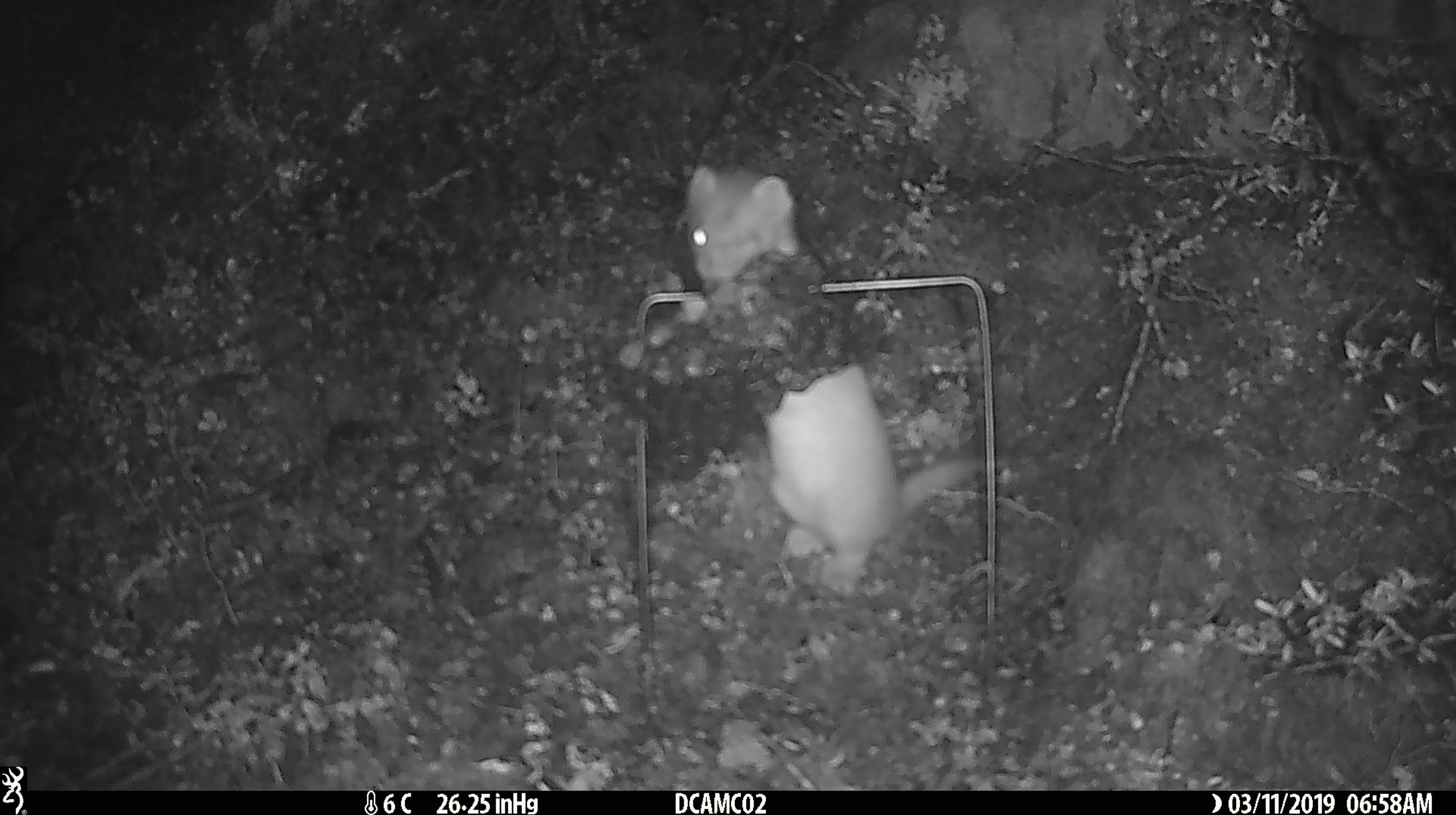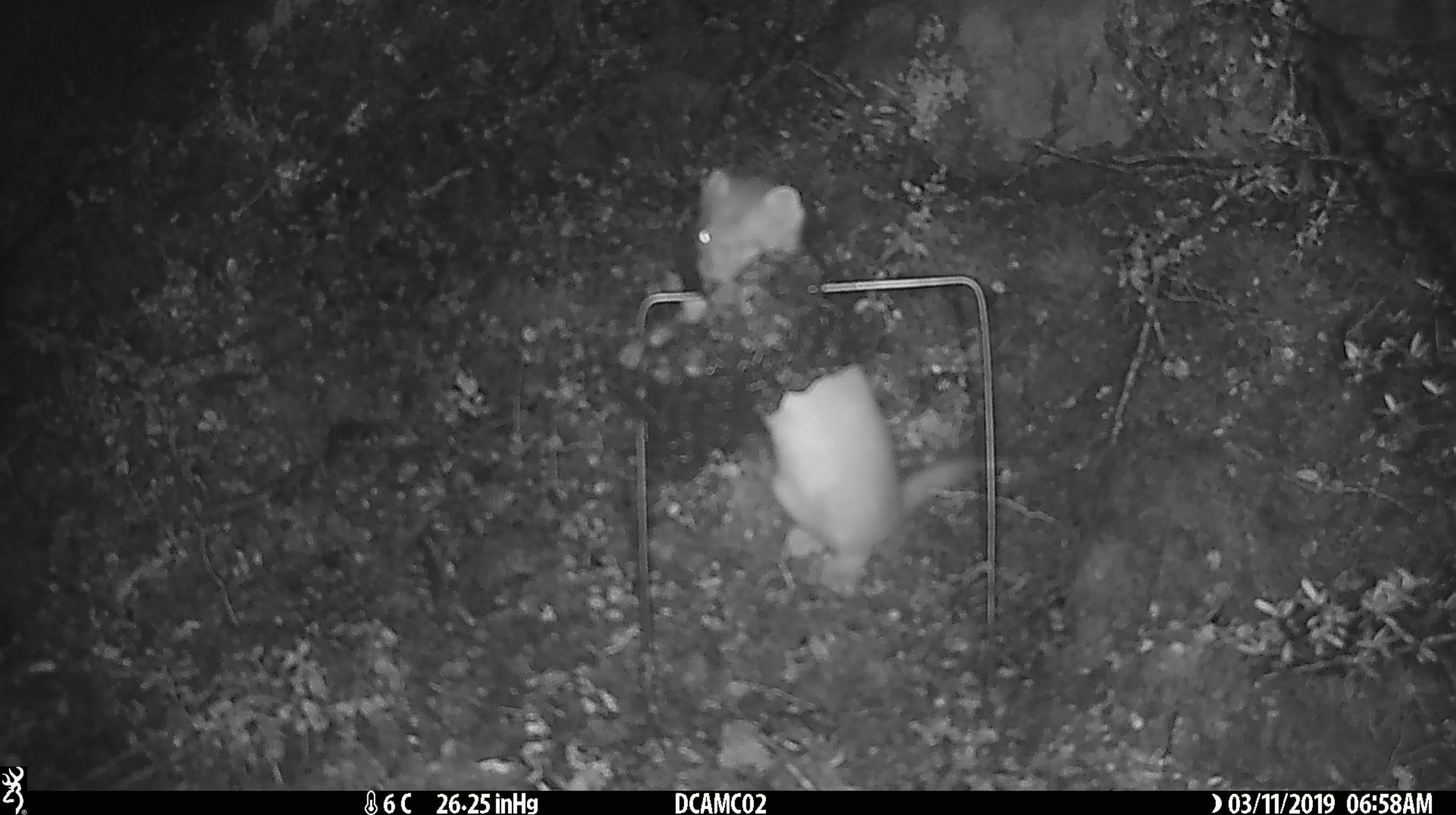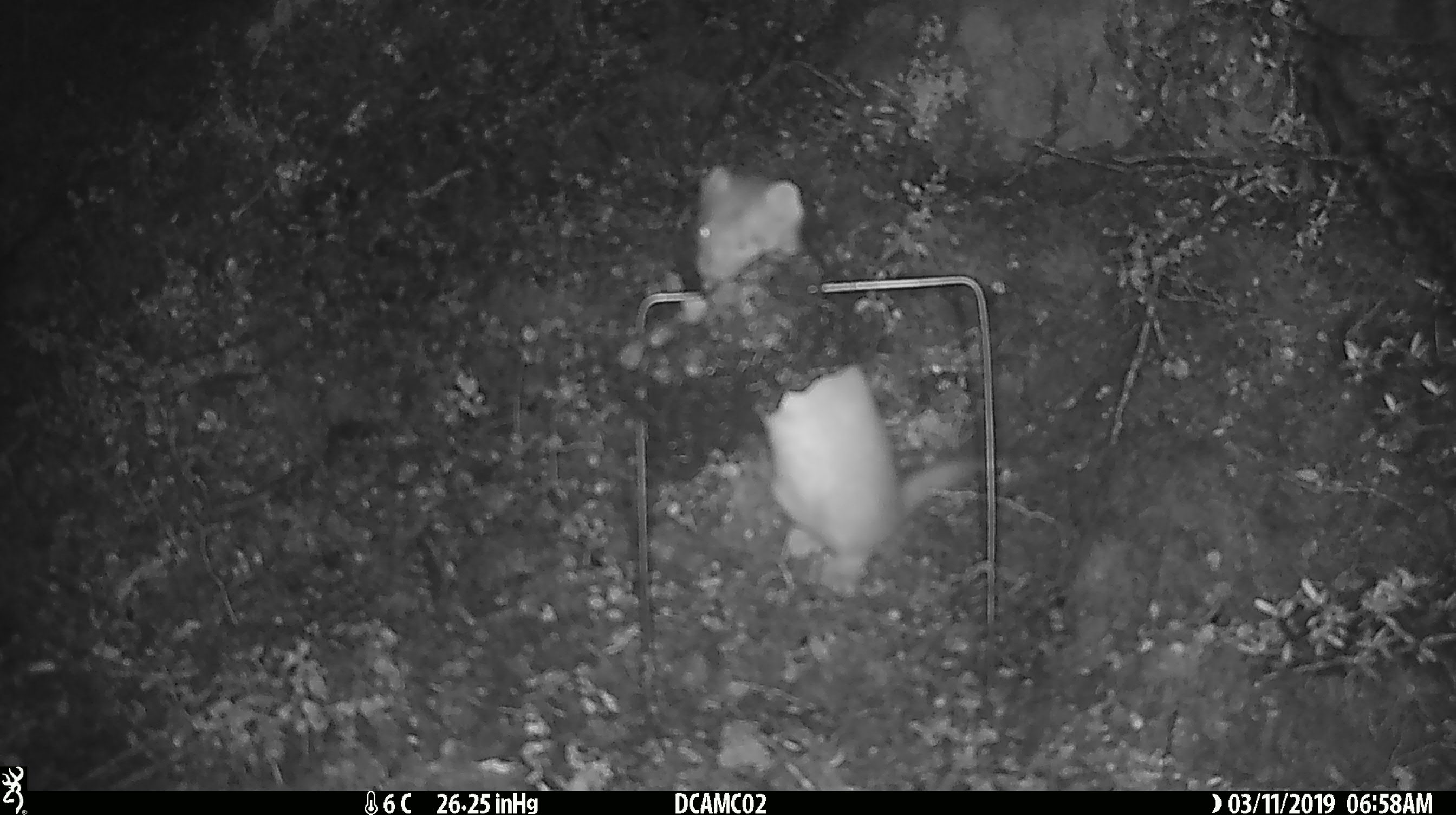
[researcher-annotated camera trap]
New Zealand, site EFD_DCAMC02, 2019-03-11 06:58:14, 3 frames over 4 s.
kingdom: Animalia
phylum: Chordata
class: Mammalia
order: Carnivora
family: Mustelidae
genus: Mustela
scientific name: Mustela erminea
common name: stoat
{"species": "stoat (Mustela erminea)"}